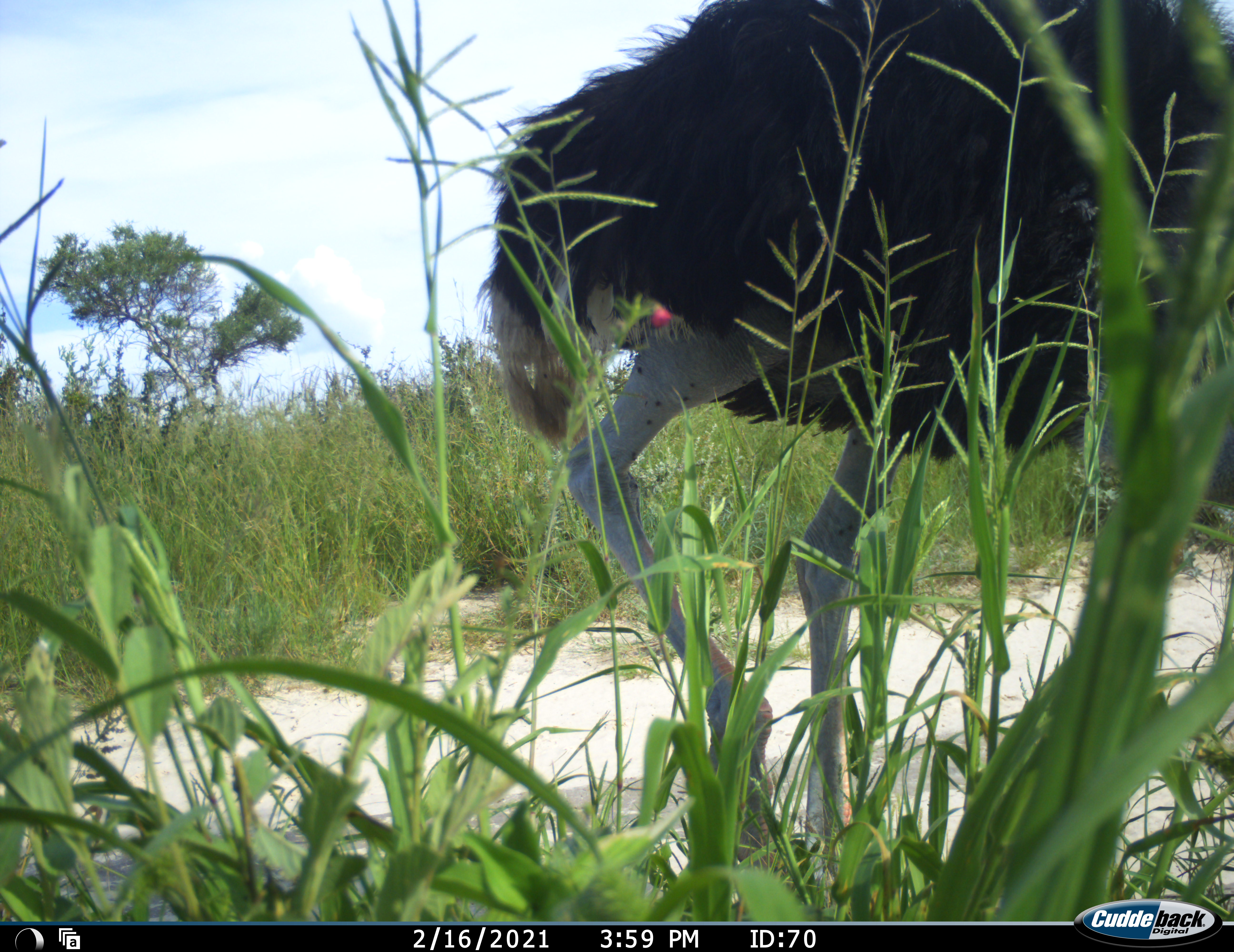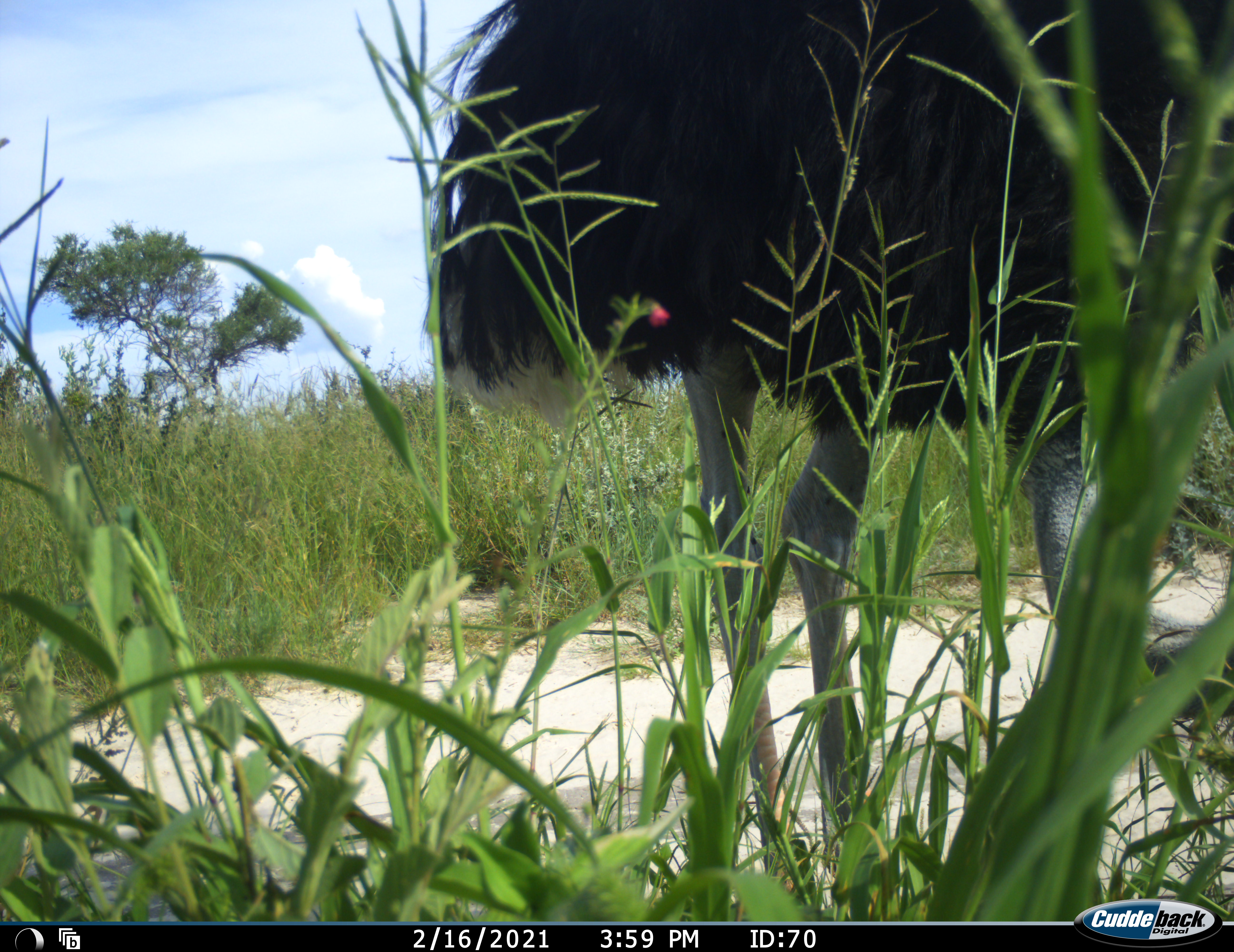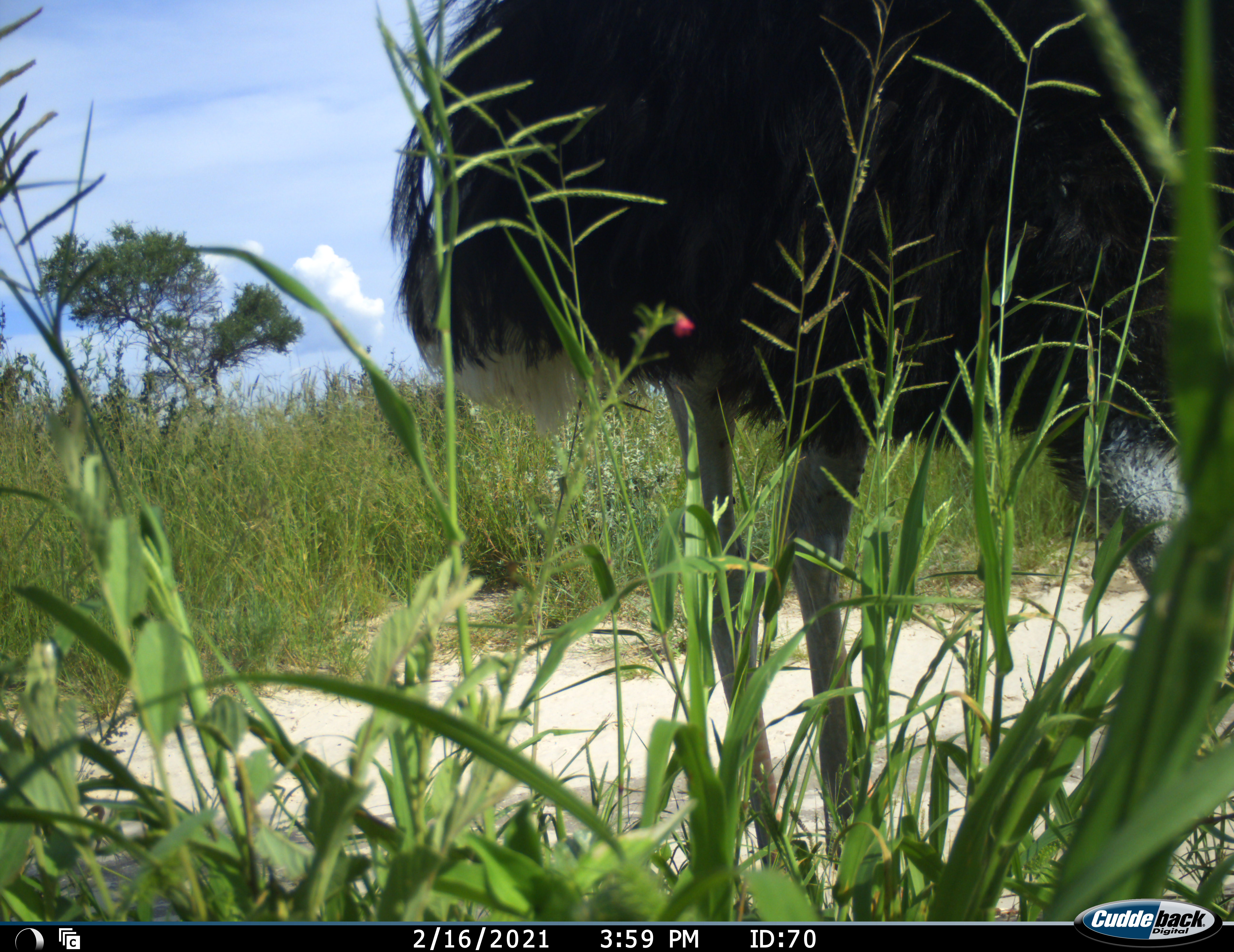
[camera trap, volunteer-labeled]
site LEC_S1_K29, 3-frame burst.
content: unidentified animal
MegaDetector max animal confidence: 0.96